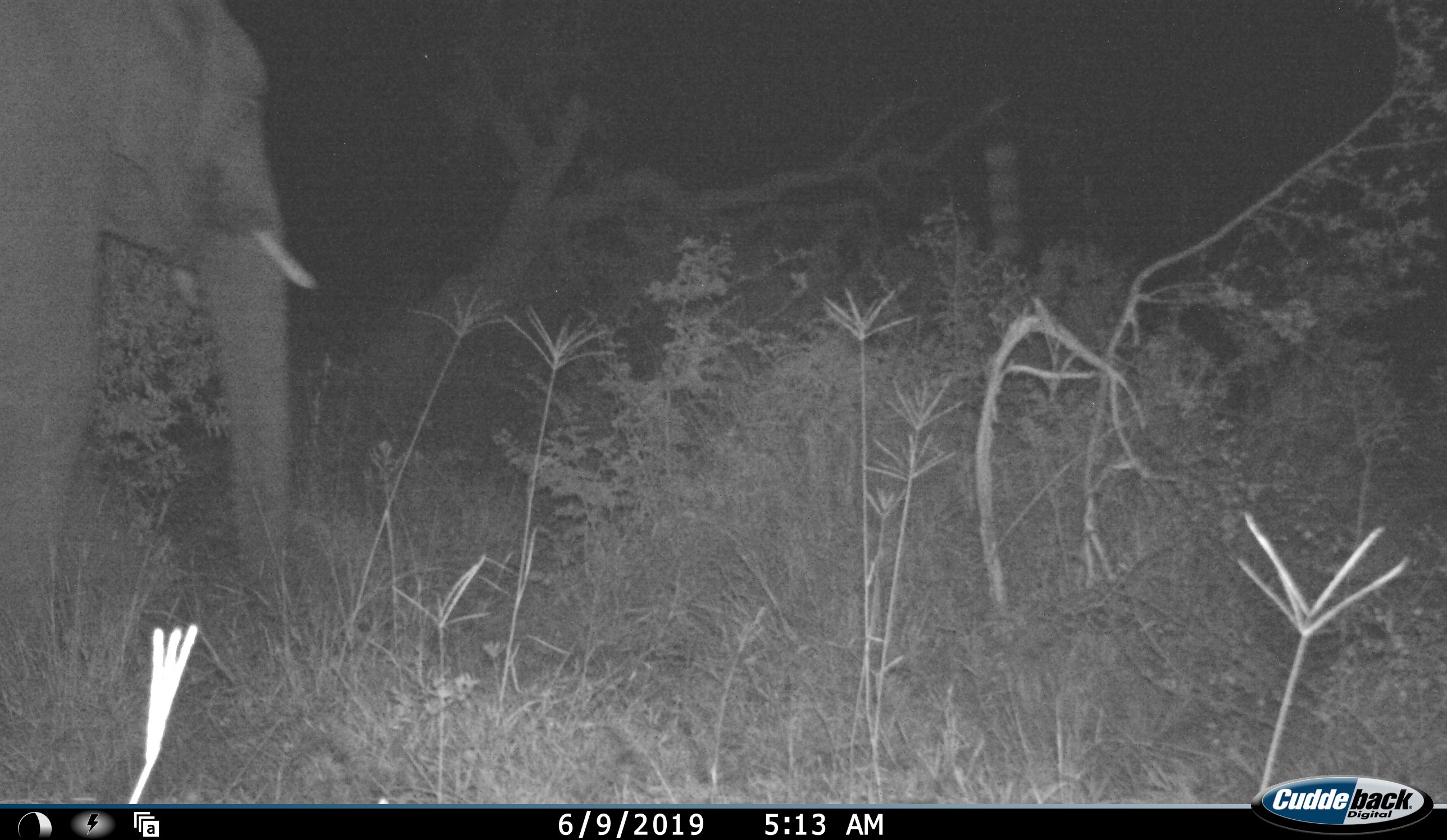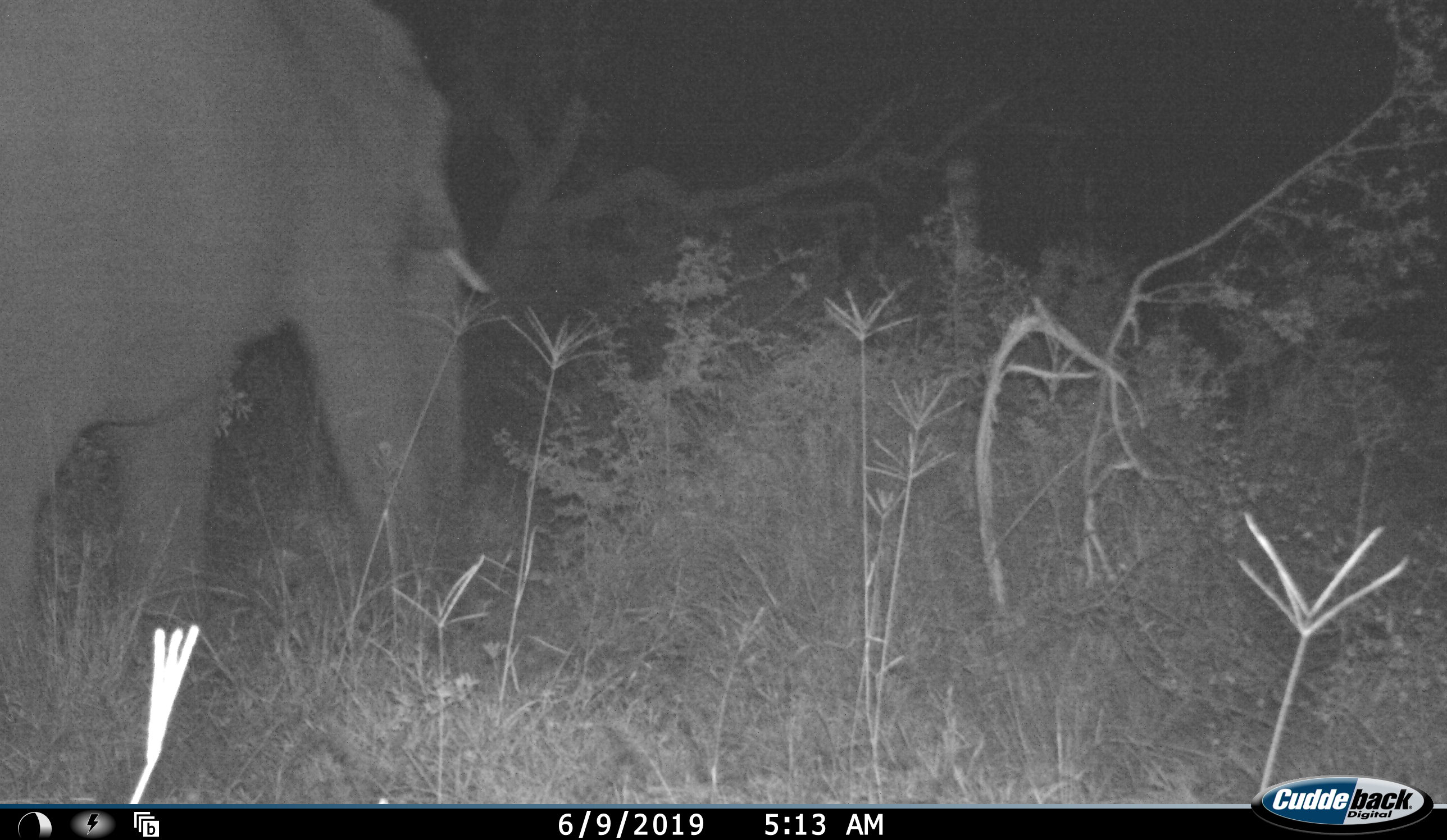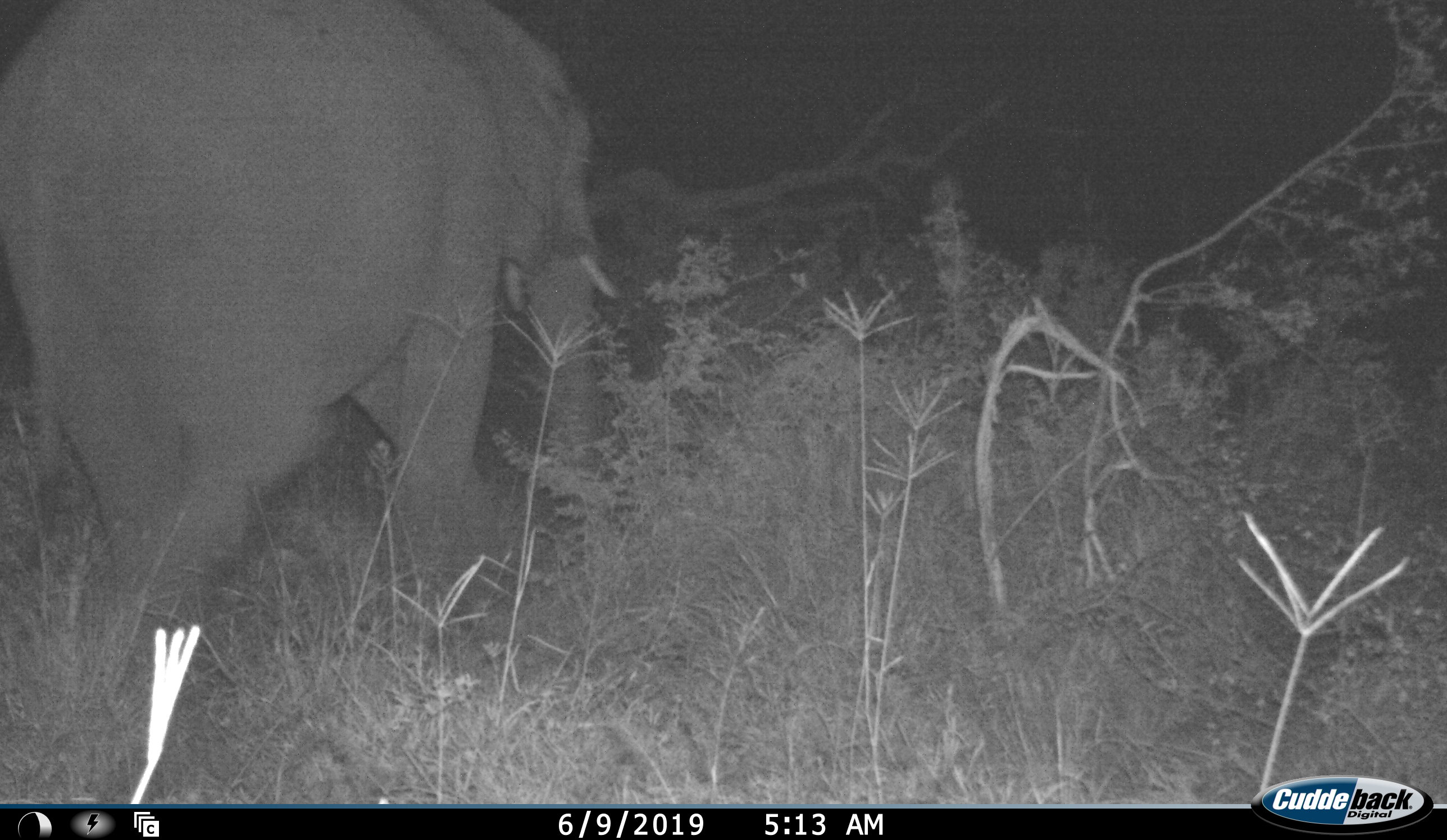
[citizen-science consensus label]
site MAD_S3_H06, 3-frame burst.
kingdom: Animalia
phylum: Chordata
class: Mammalia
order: Proboscidea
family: Elephantidae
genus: Loxodonta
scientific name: Loxodonta africana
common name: african bush elephant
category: elephant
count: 1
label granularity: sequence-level